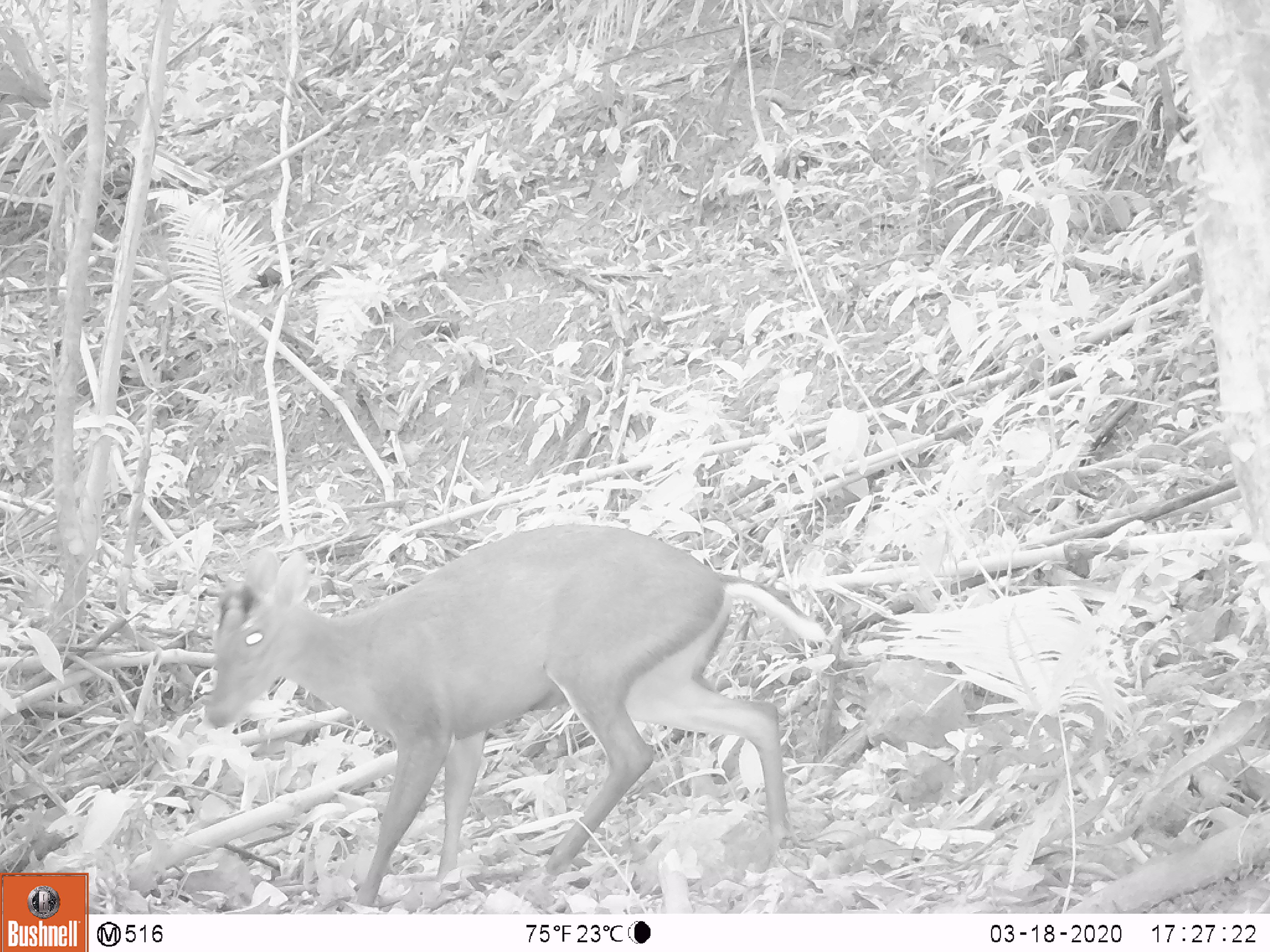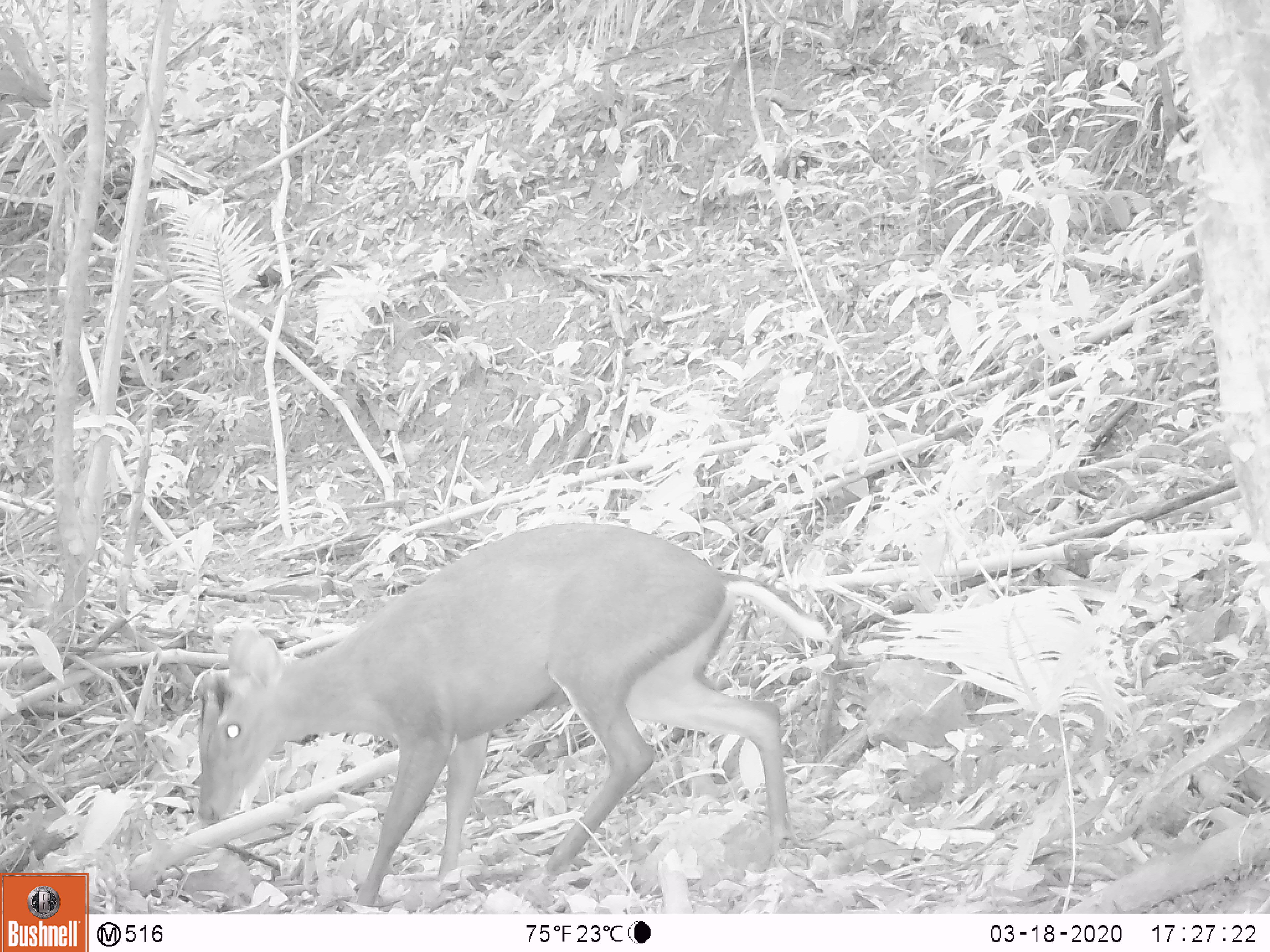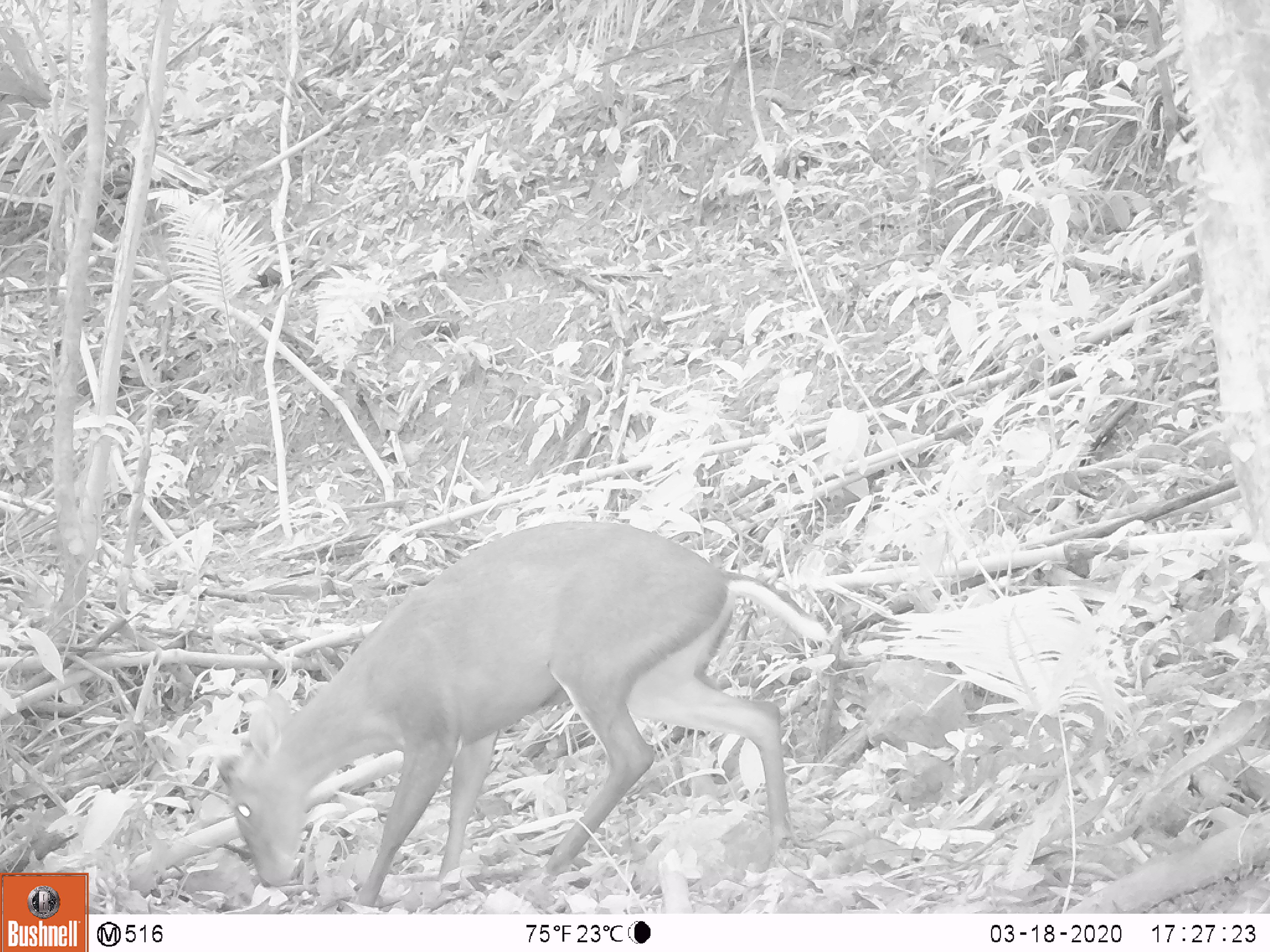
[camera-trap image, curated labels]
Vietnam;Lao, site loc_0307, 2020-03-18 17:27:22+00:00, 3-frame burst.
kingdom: Animalia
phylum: Chordata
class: Mammalia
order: Artiodactyla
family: Cervidae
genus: Muntiacus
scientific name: Muntiacus rooseveltorum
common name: roosevelt's muntjac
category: roosevelts muntjac group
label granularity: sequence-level